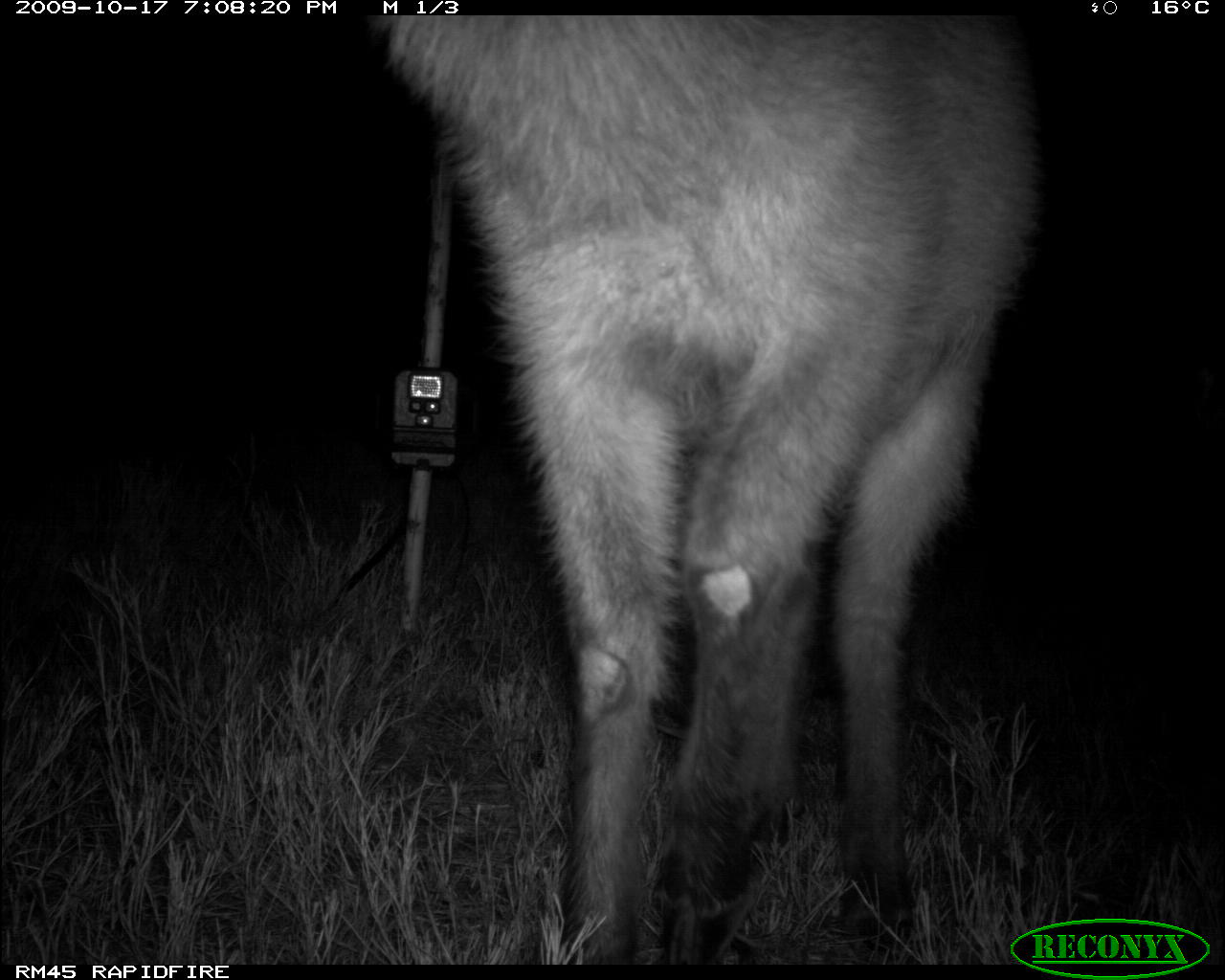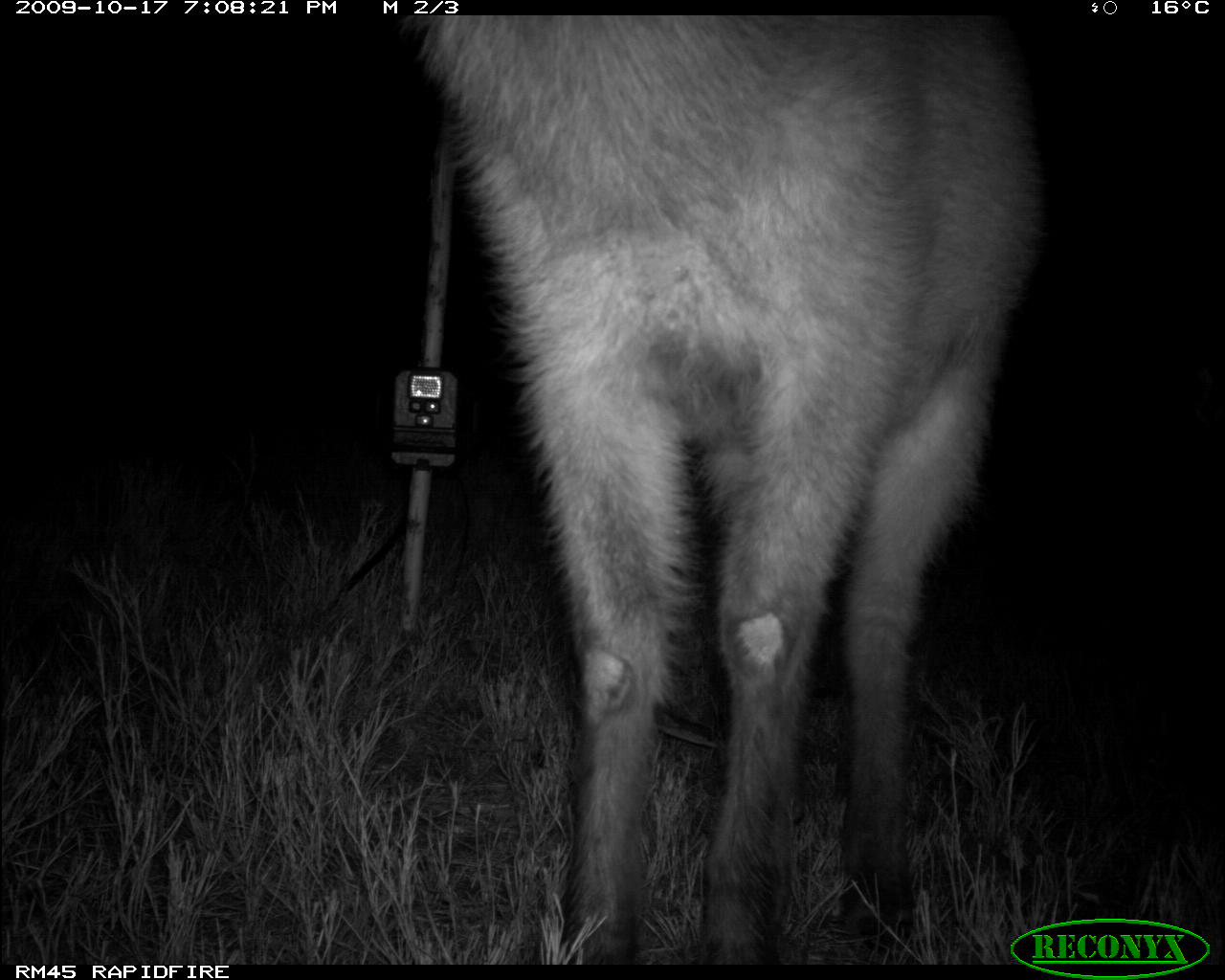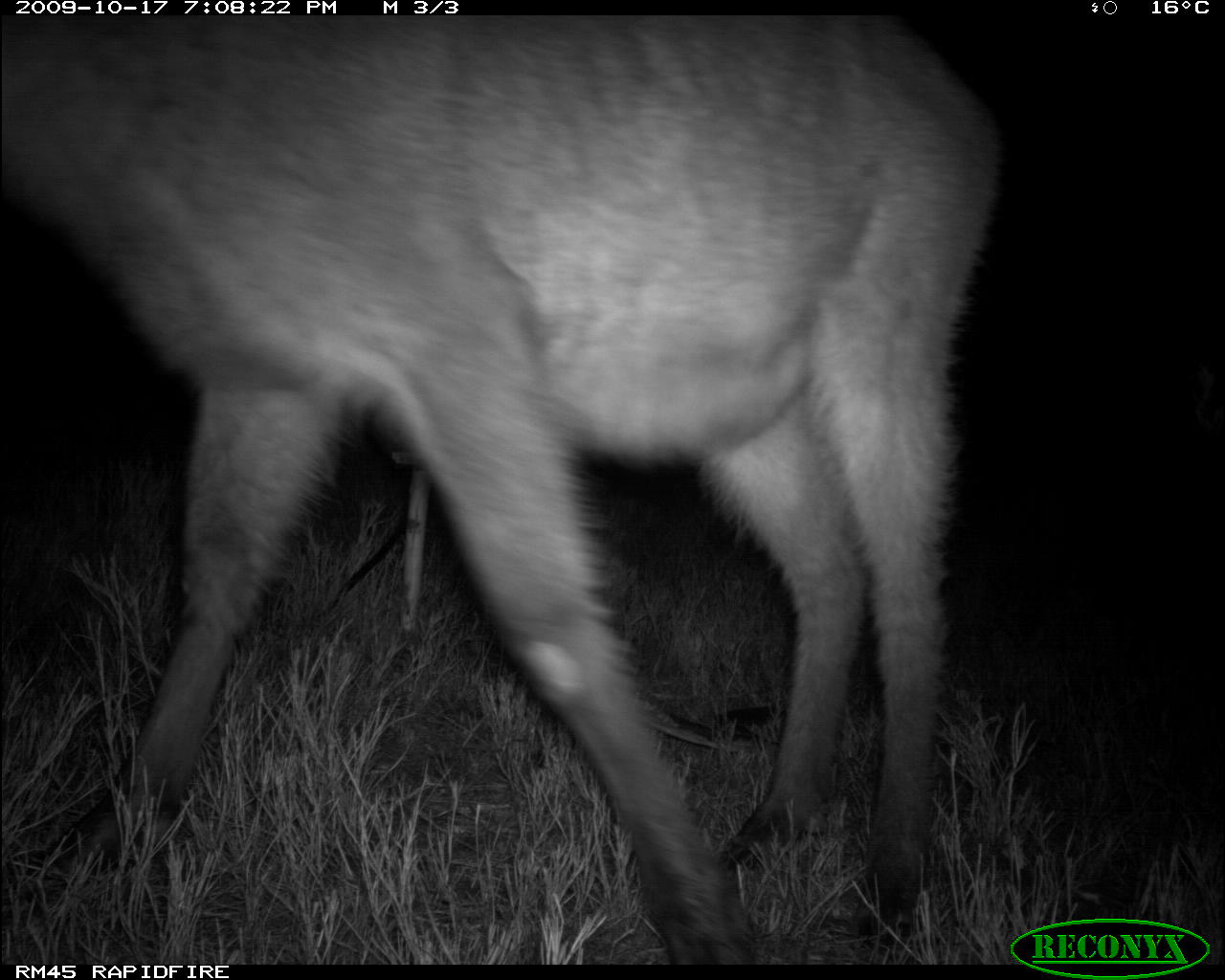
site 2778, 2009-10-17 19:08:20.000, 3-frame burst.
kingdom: Animalia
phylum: Chordata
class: Mammalia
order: Artiodactyla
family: Bovidae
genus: Kobus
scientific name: Kobus ellipsiprymnus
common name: waterbuck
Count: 1.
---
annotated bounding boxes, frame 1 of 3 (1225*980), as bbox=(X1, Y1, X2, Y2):
kobus ellipsiprymnus: bbox=(386, 13, 1025, 965)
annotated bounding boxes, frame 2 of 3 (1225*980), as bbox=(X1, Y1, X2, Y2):
kobus ellipsiprymnus: bbox=(431, 11, 1032, 967)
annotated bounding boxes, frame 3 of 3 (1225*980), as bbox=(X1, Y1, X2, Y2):
kobus ellipsiprymnus: bbox=(1, 17, 1004, 965)